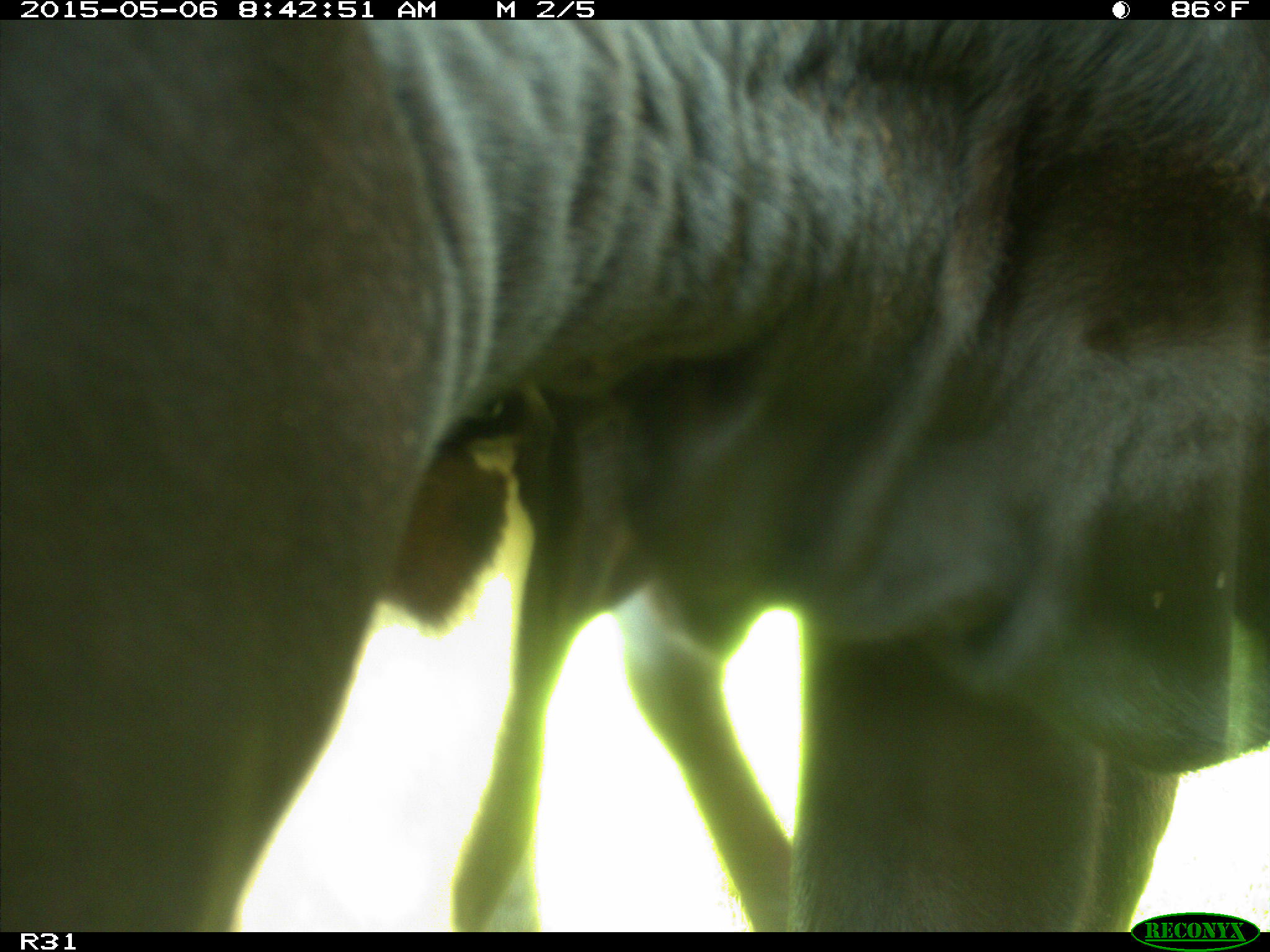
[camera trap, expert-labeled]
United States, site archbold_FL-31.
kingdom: Animalia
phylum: Chordata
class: Mammalia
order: Artiodactyla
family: Bovidae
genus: Bos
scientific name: Bos taurus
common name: domestic cow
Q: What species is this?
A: Bos taurus (domestic cow).